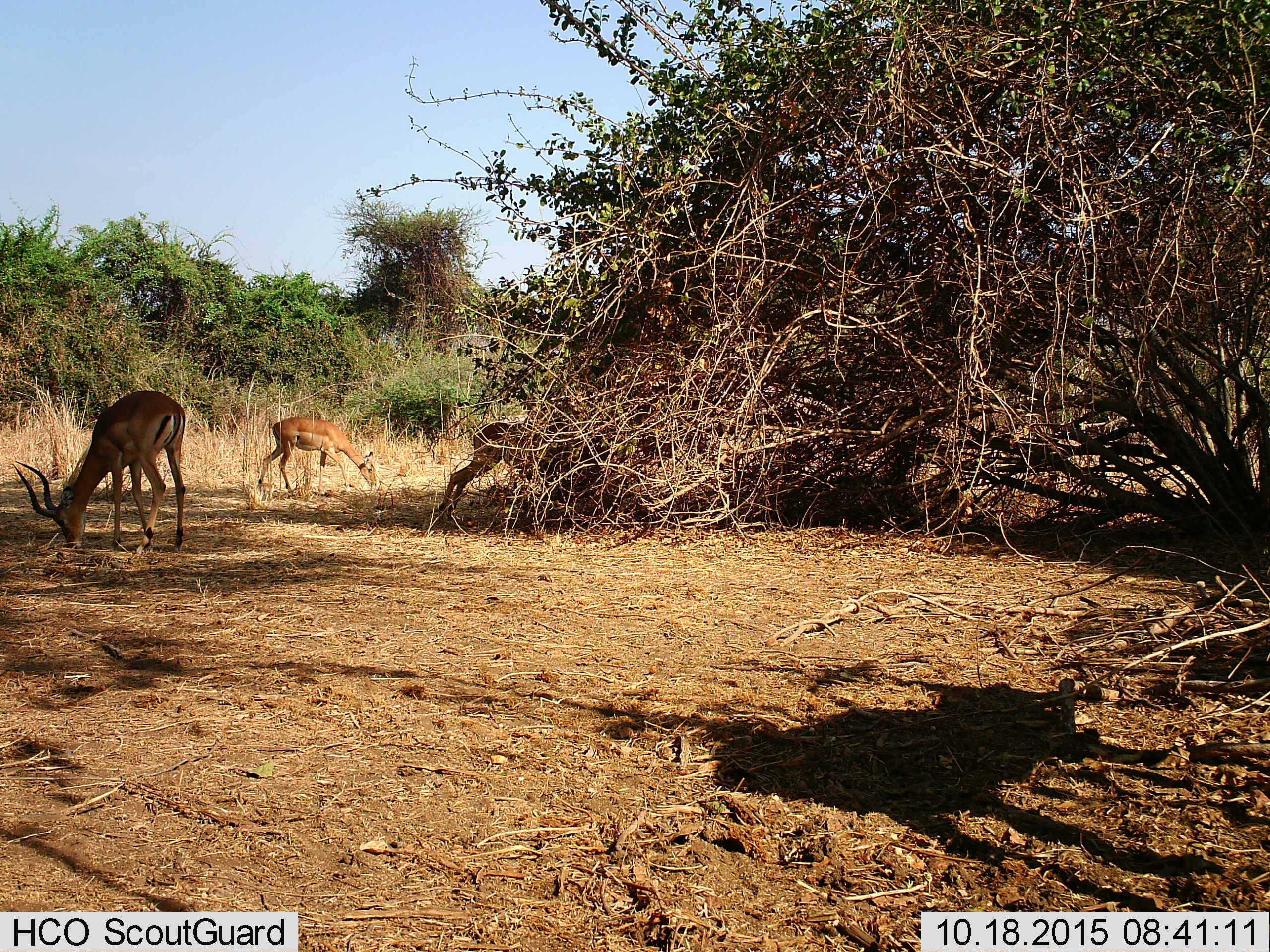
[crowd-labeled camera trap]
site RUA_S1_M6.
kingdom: Animalia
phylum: Chordata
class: Mammalia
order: Artiodactyla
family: Bovidae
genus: Aepyceros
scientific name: Aepyceros melampus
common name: impala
Impala (Aepyceros melampus), count 3. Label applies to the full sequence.